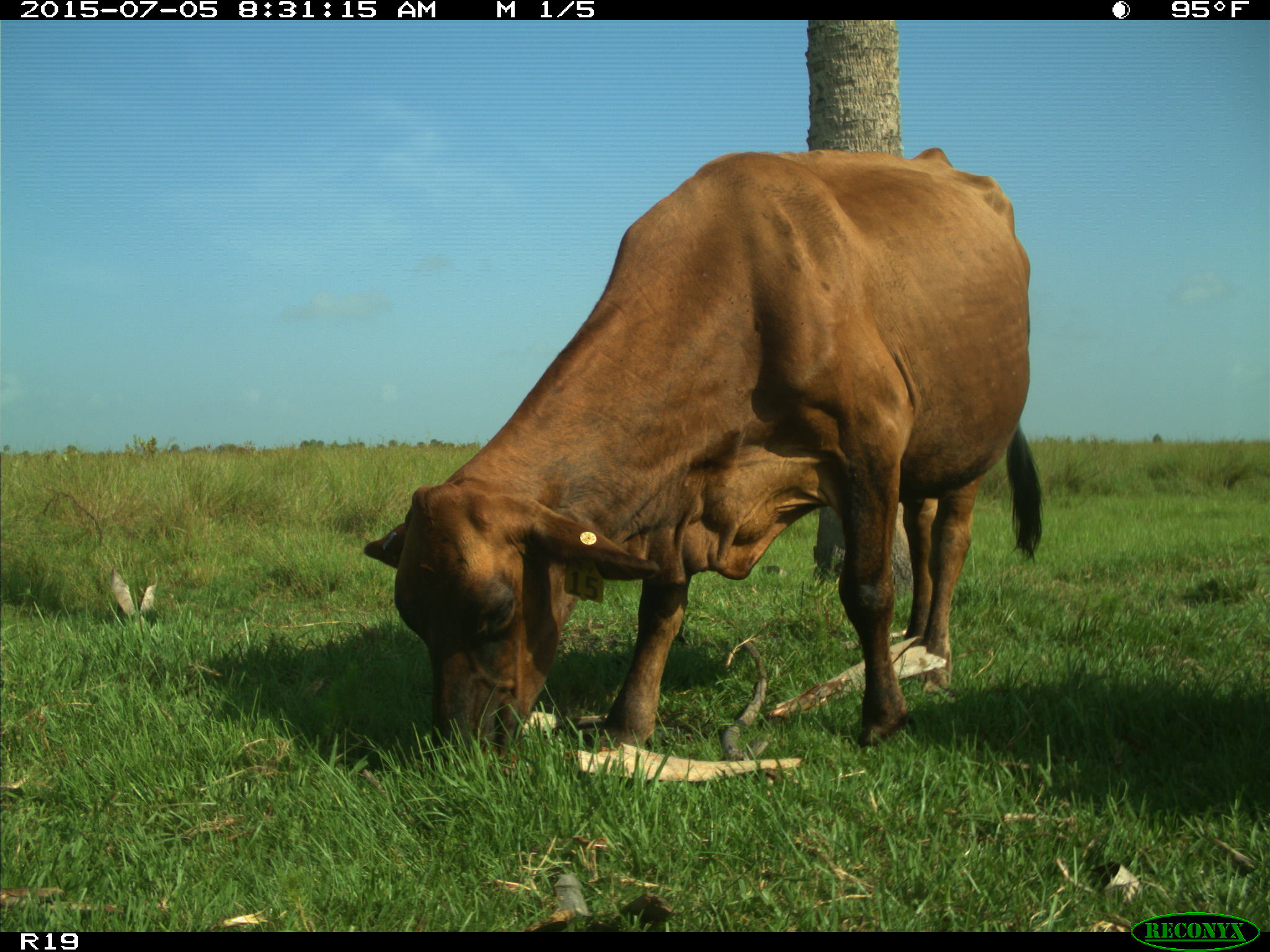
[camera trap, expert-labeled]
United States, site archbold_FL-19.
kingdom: Animalia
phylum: Chordata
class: Mammalia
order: Artiodactyla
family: Bovidae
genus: Bos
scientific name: Bos taurus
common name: domestic cow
Bos taurus (domestic cow).